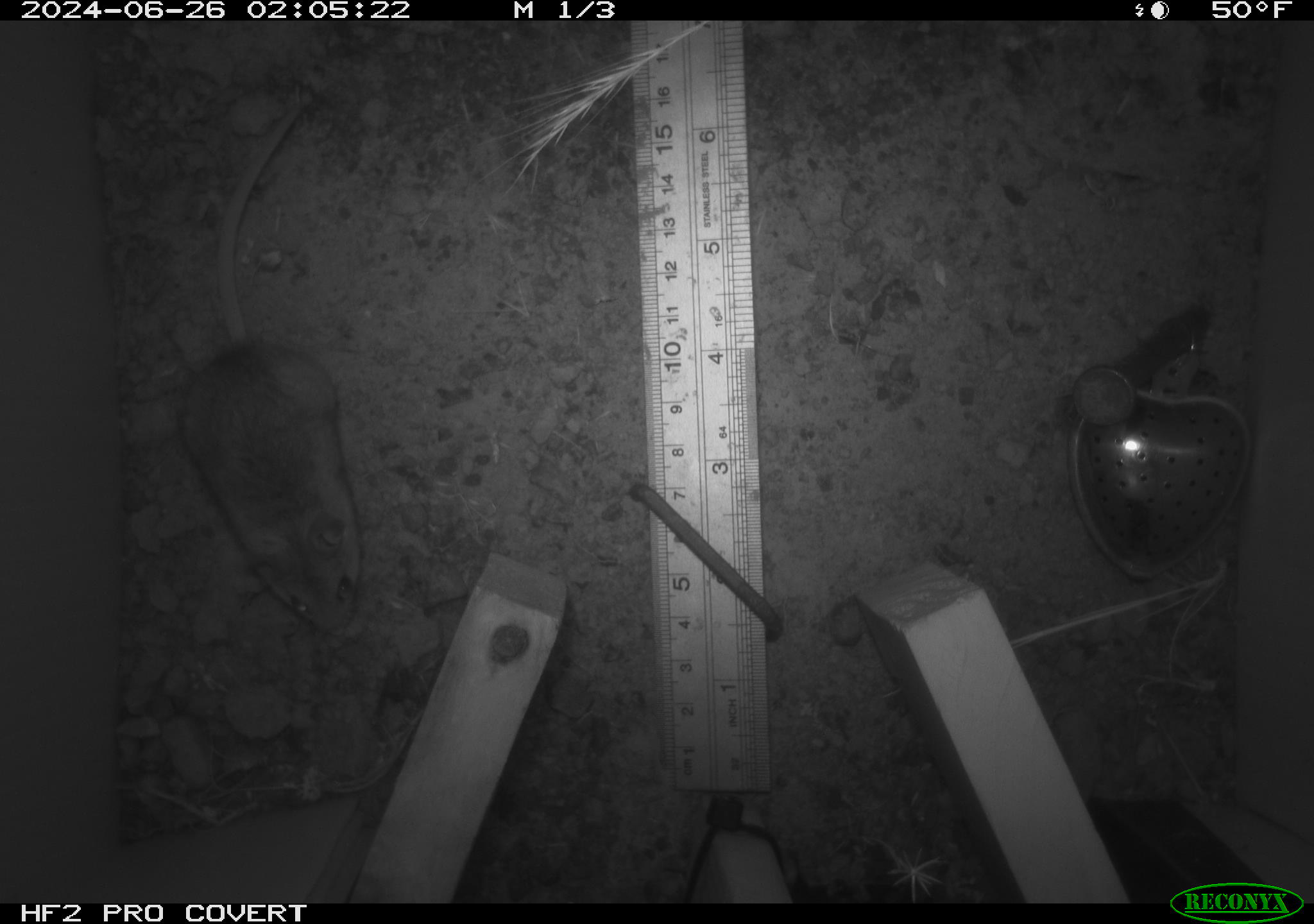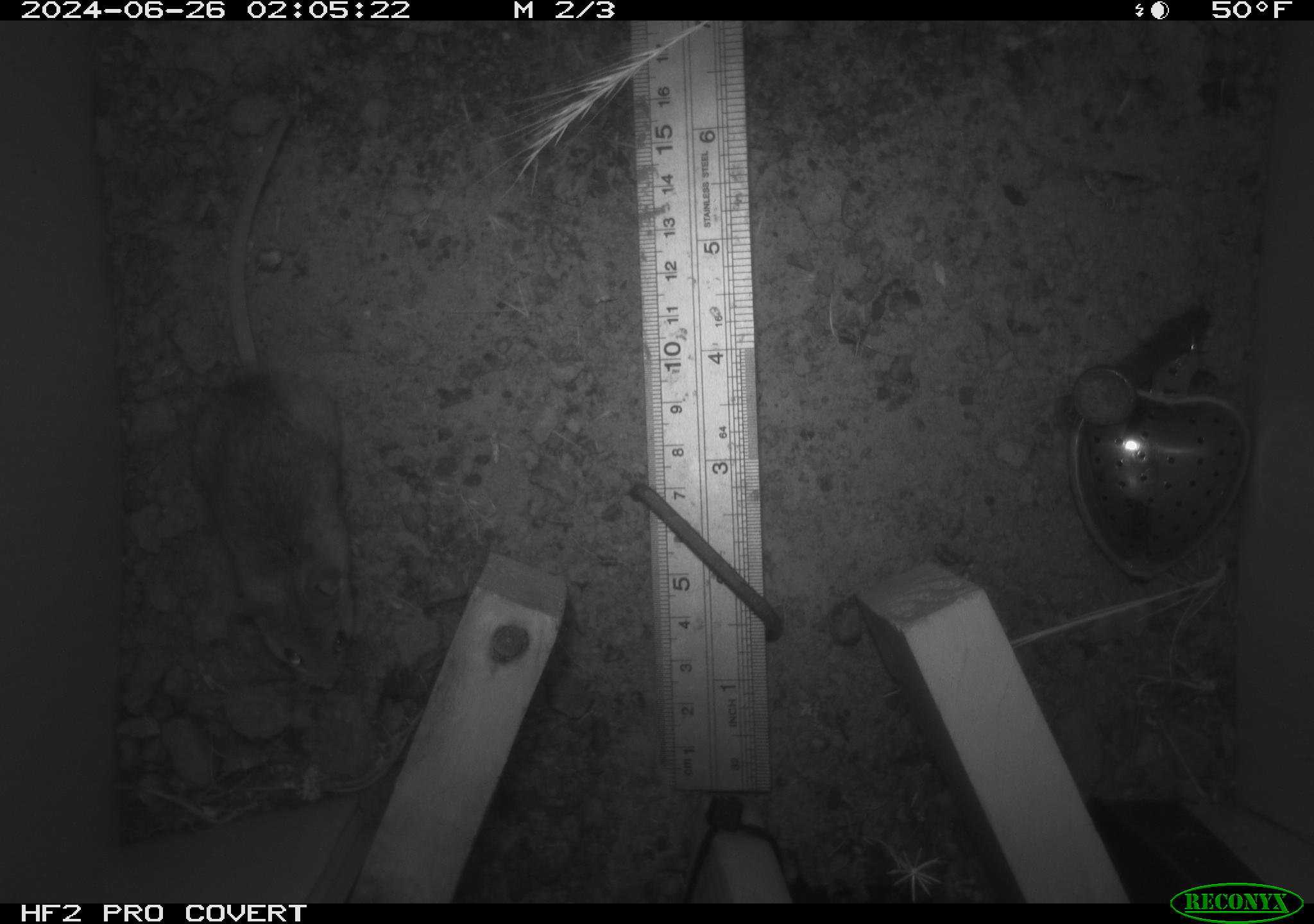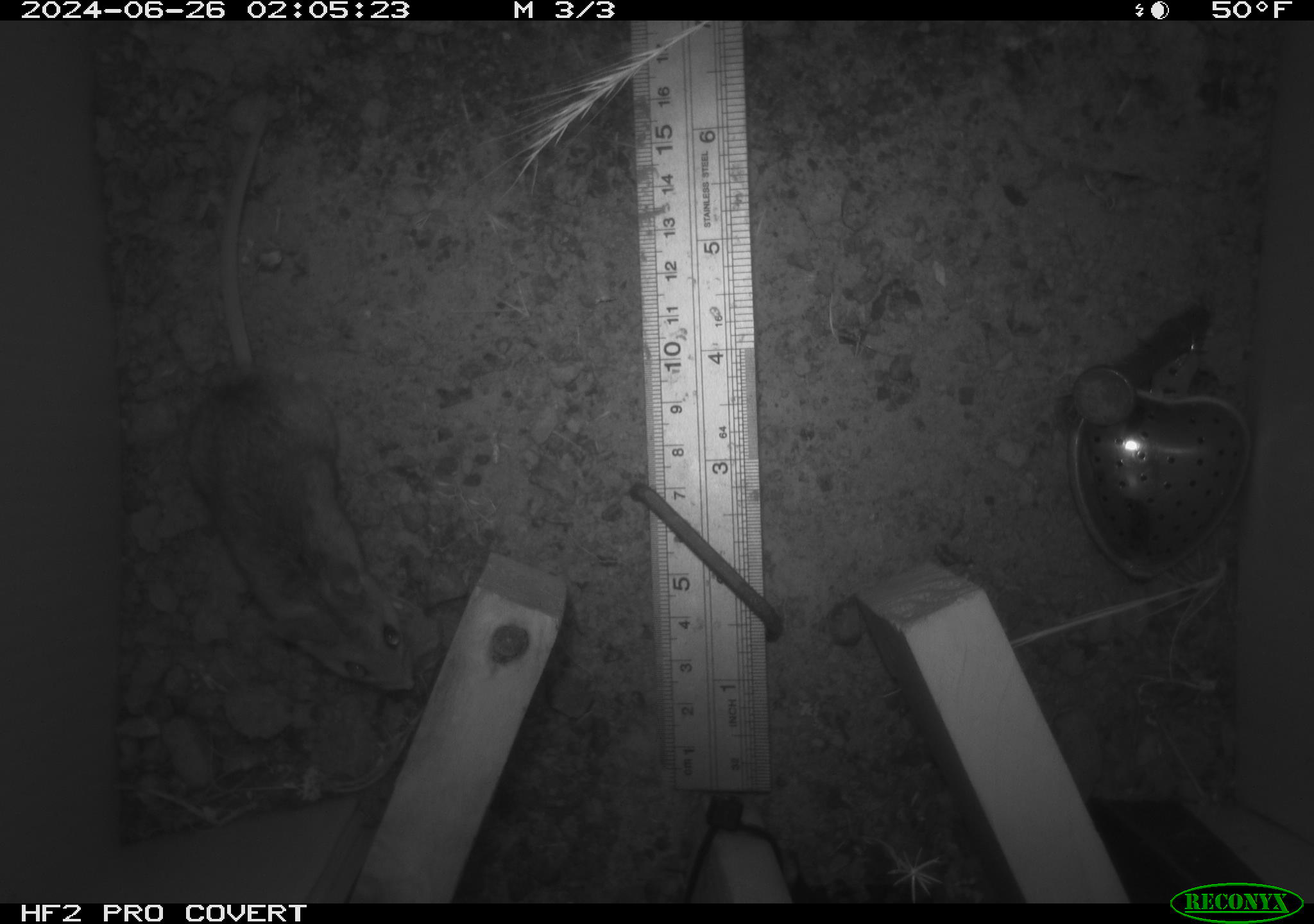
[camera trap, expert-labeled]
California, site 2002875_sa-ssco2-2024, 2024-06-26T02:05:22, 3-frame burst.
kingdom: Animalia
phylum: Chordata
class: Mammalia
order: Rodentia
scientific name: Rodentia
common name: mouse species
Mouse species (Rodentia).